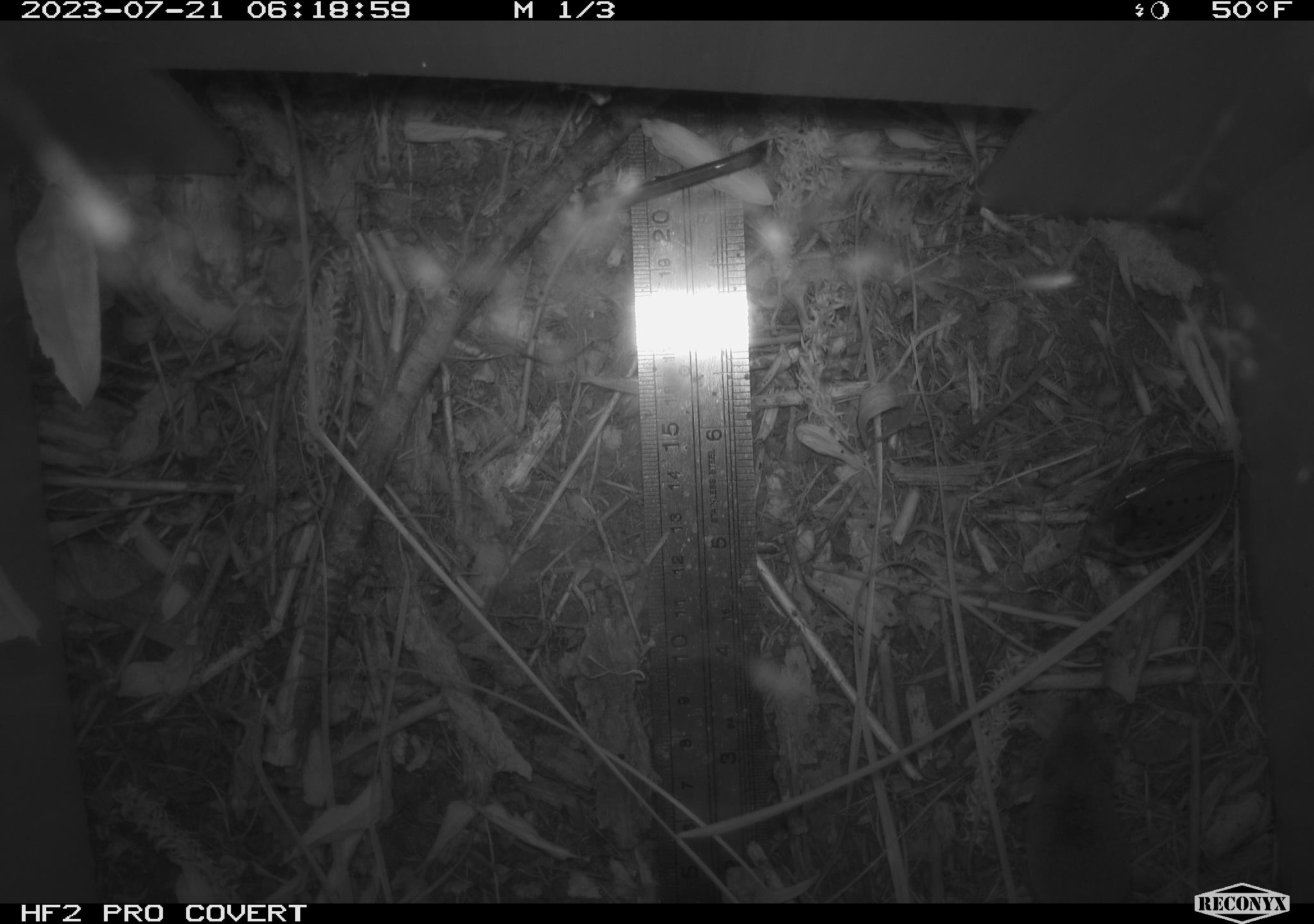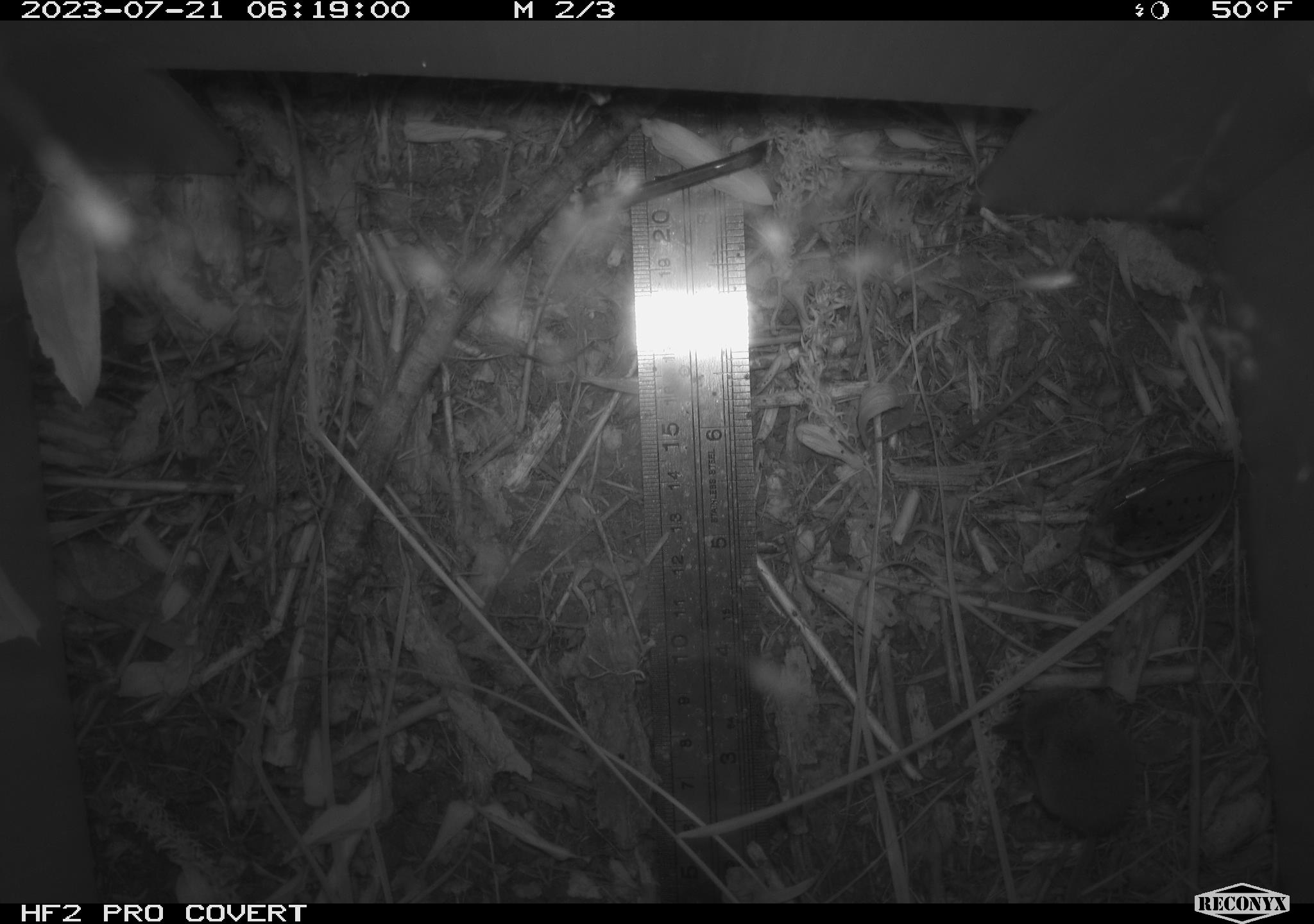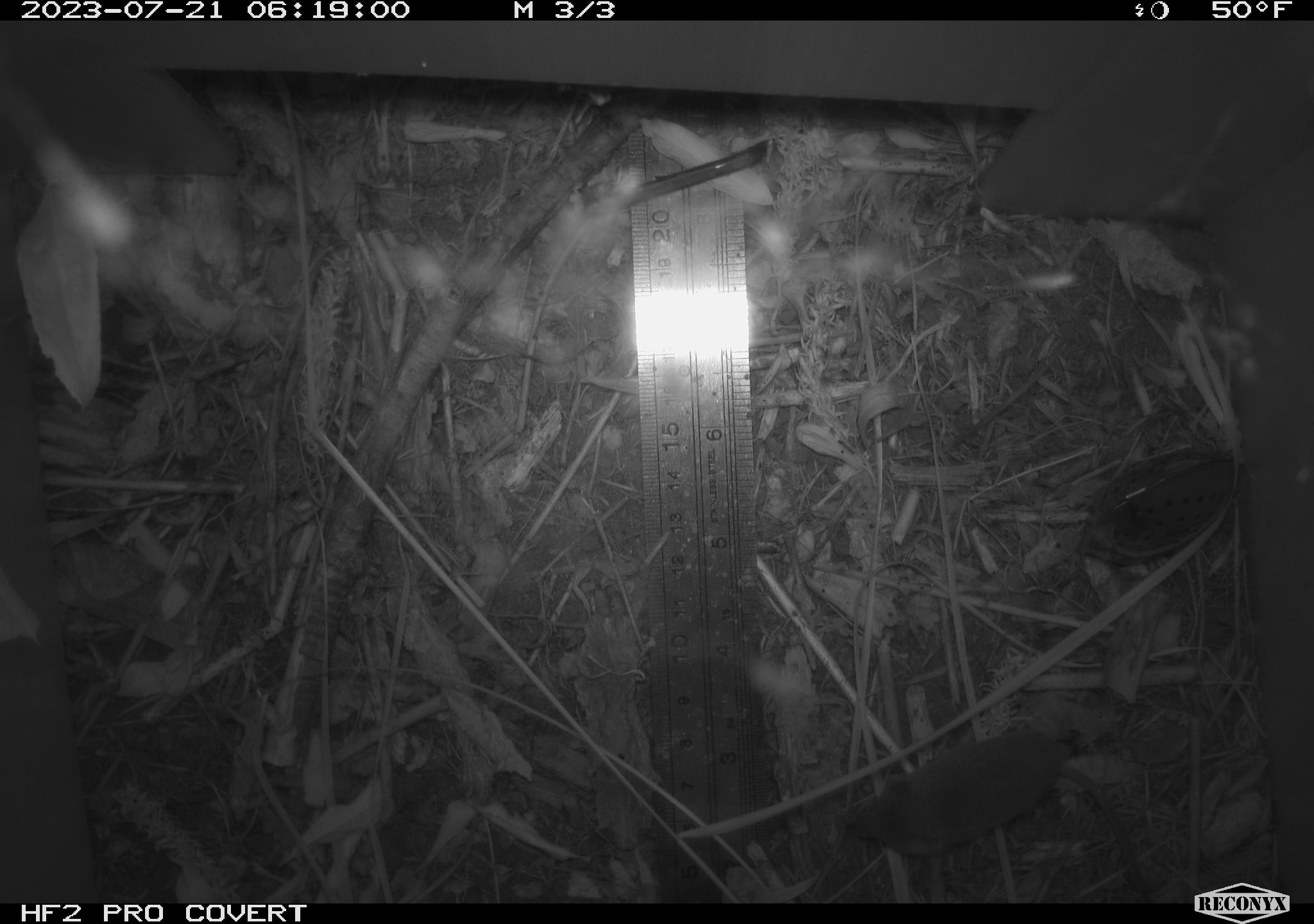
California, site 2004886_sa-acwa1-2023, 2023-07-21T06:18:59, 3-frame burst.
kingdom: Animalia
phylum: Chordata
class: Mammalia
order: Eulipotyphla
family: Soricidae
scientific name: Soricidae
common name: shrews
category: soricidae family